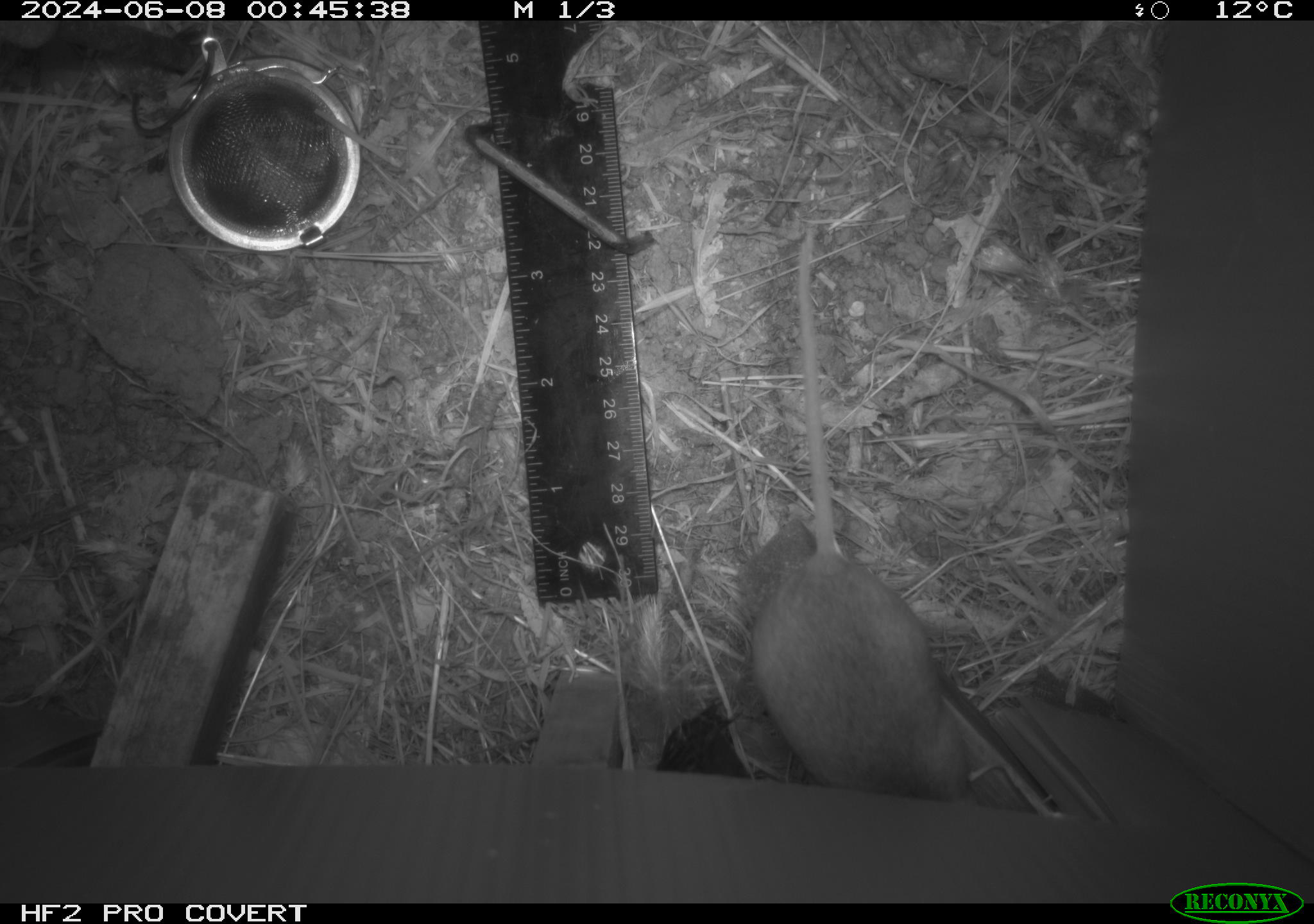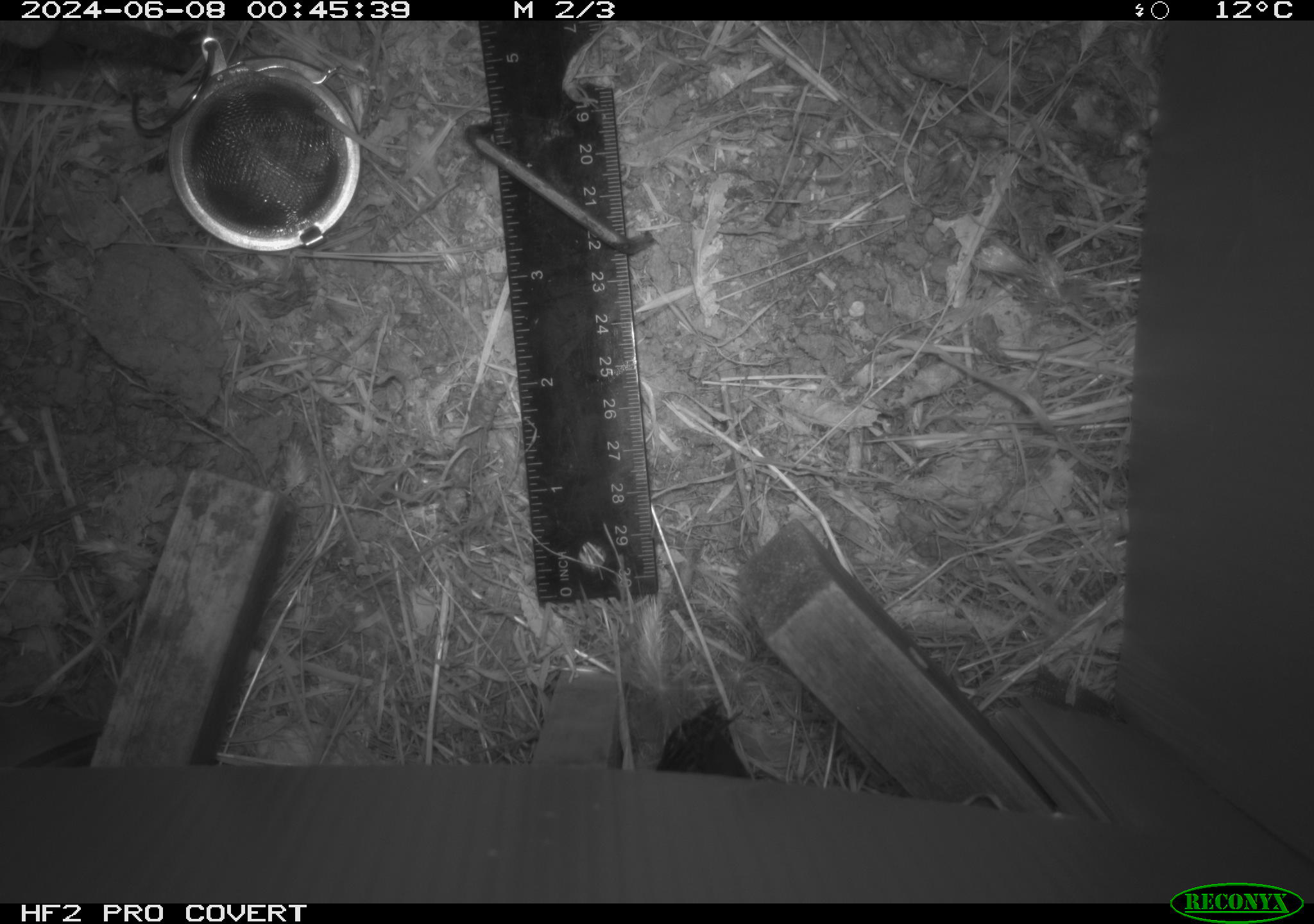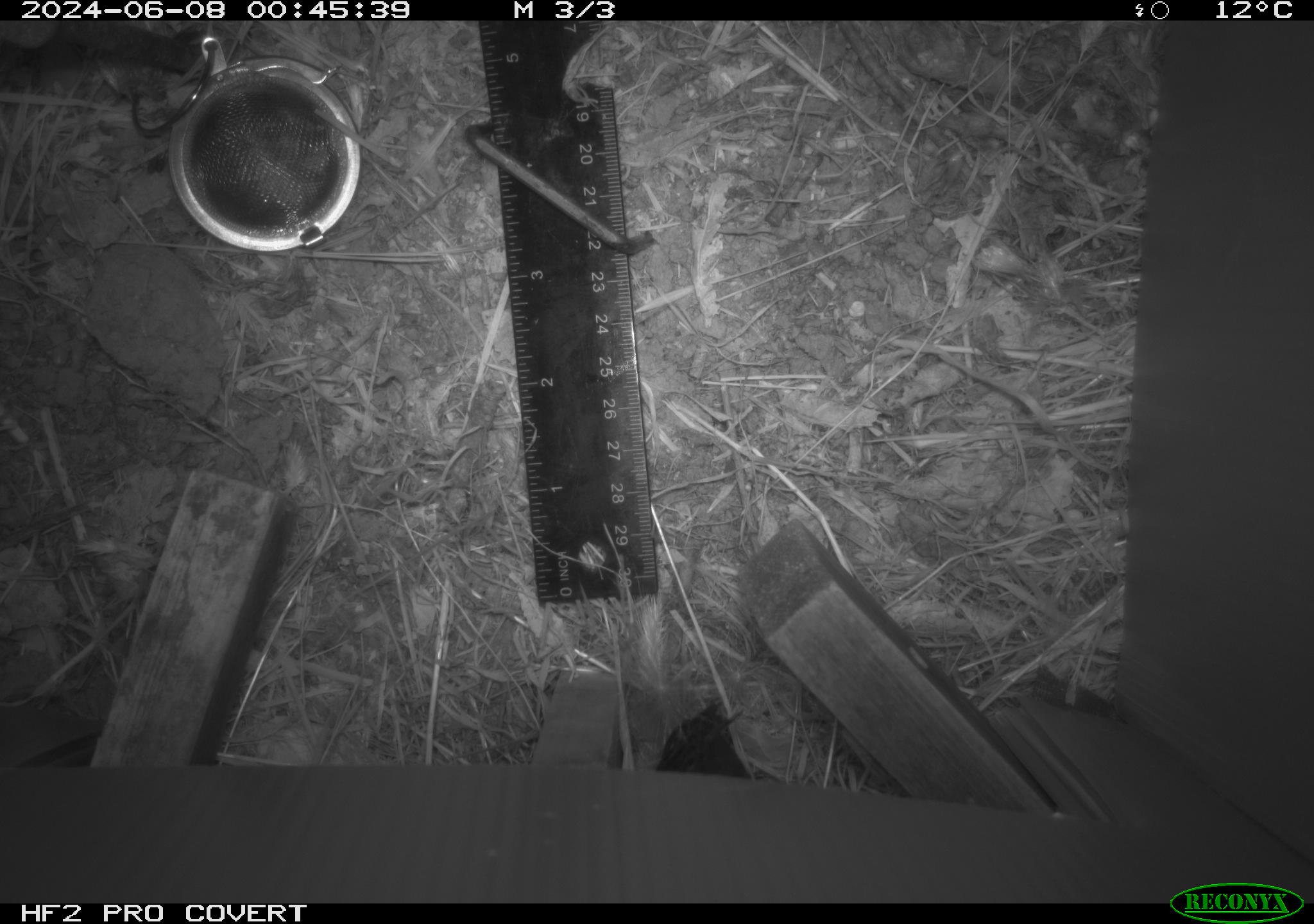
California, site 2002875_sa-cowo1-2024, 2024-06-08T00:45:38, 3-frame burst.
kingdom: Animalia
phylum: Chordata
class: Mammalia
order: Rodentia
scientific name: Rodentia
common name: rodent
Rodent (Rodentia).